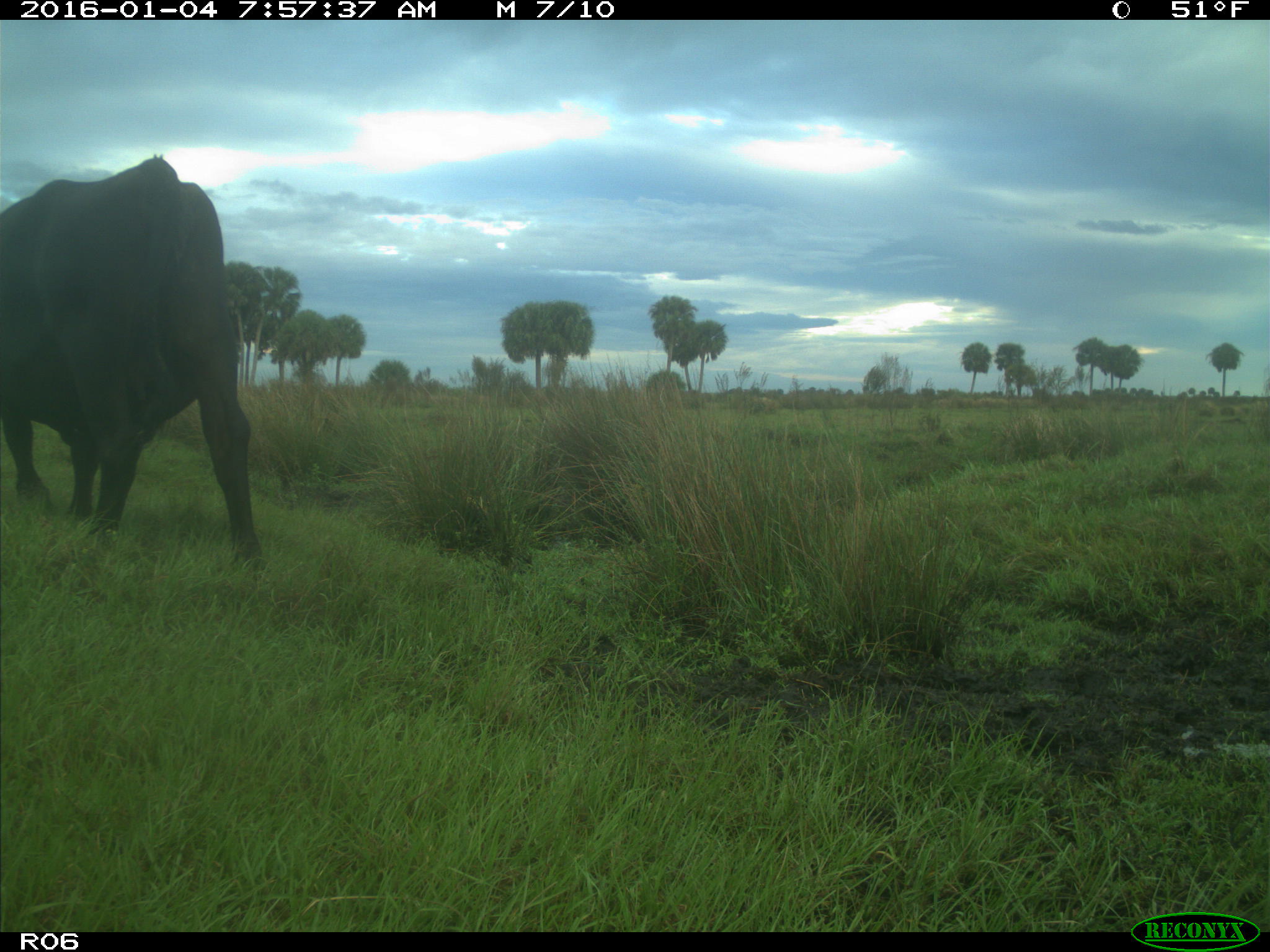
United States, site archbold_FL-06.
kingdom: Animalia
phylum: Chordata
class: Mammalia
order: Artiodactyla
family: Bovidae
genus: Bos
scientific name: Bos taurus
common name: domestic cow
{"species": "Bos taurus (domestic cow)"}